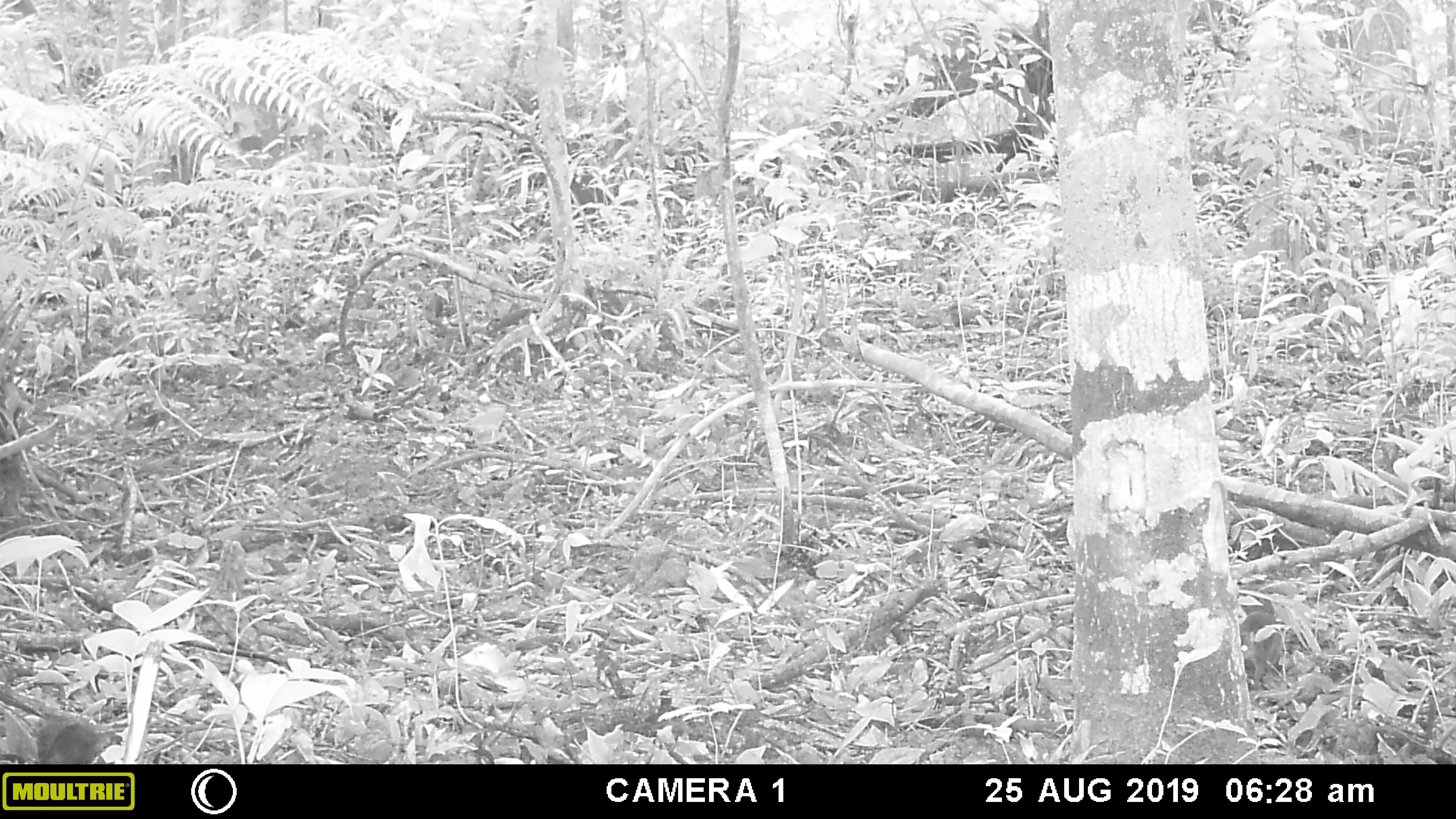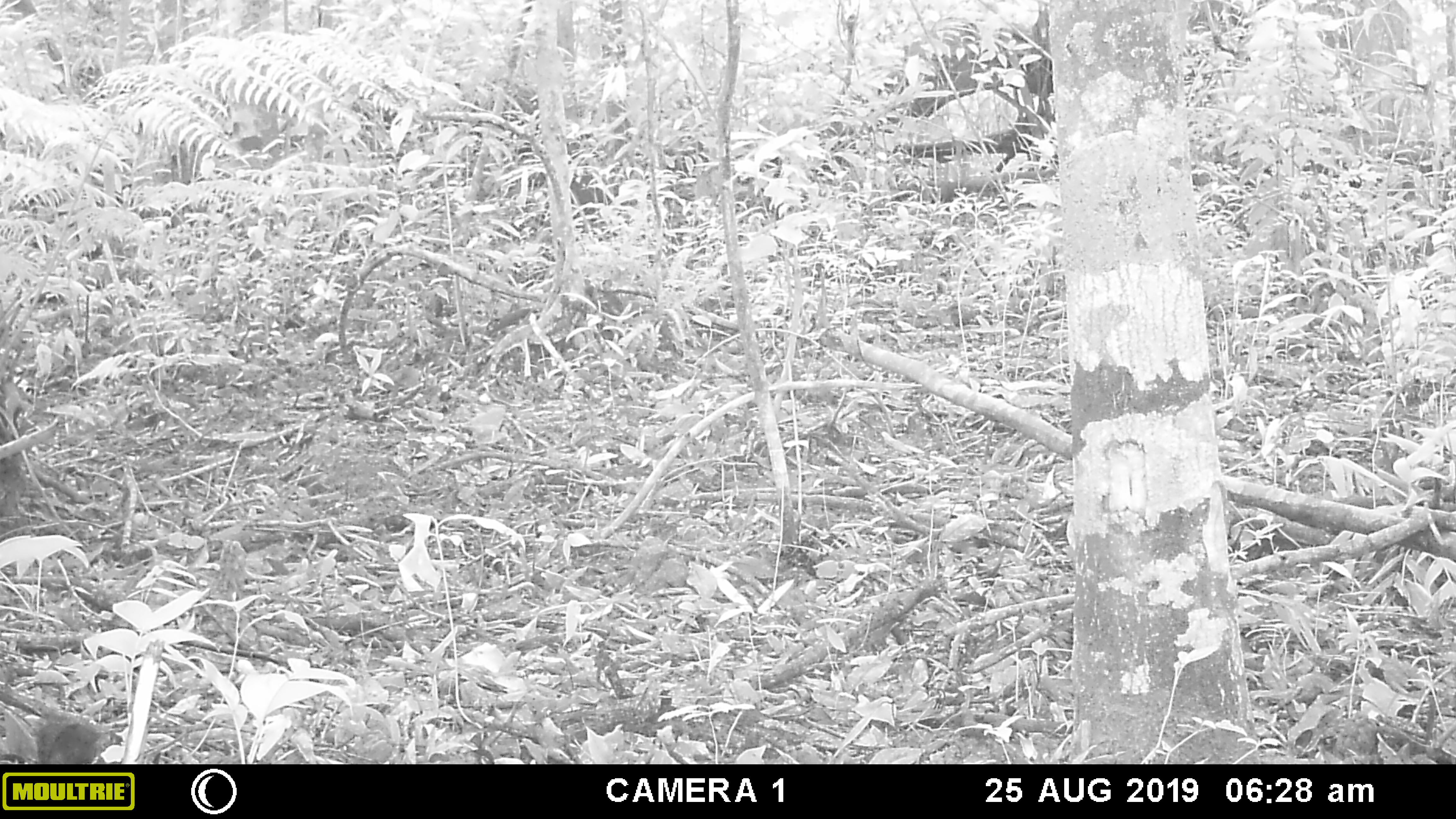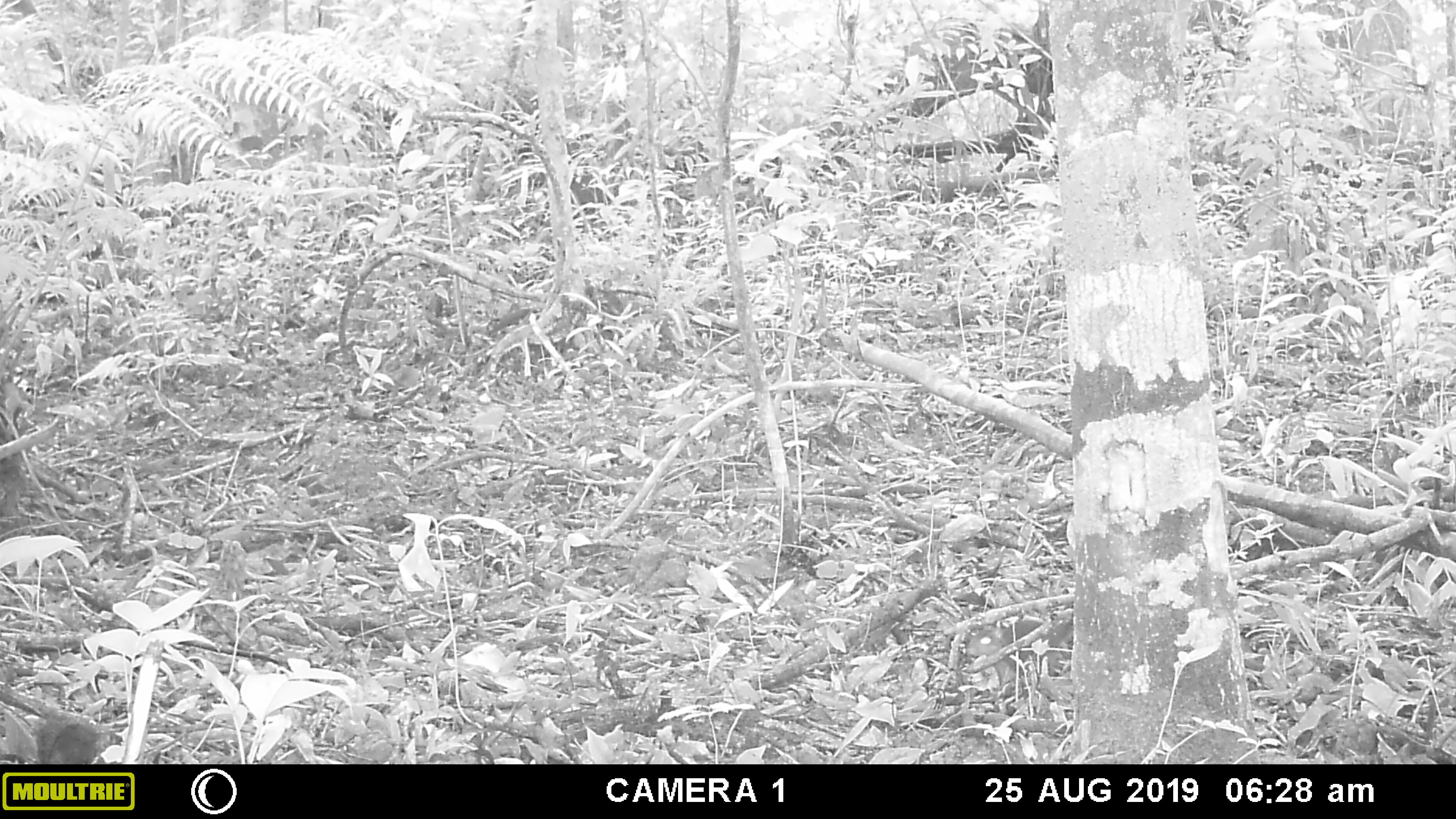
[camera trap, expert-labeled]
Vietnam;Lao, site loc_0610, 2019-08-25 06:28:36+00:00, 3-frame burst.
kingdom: Animalia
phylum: Chordata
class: Mammalia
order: Rodentia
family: Sciuridae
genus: Dremomys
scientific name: Dremomys rufigenis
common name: red-cheeked squirrel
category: red cheeked squirrel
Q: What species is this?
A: Red cheeked squirrel (red-cheeked squirrel) (Dremomys rufigenis).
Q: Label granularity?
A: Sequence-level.